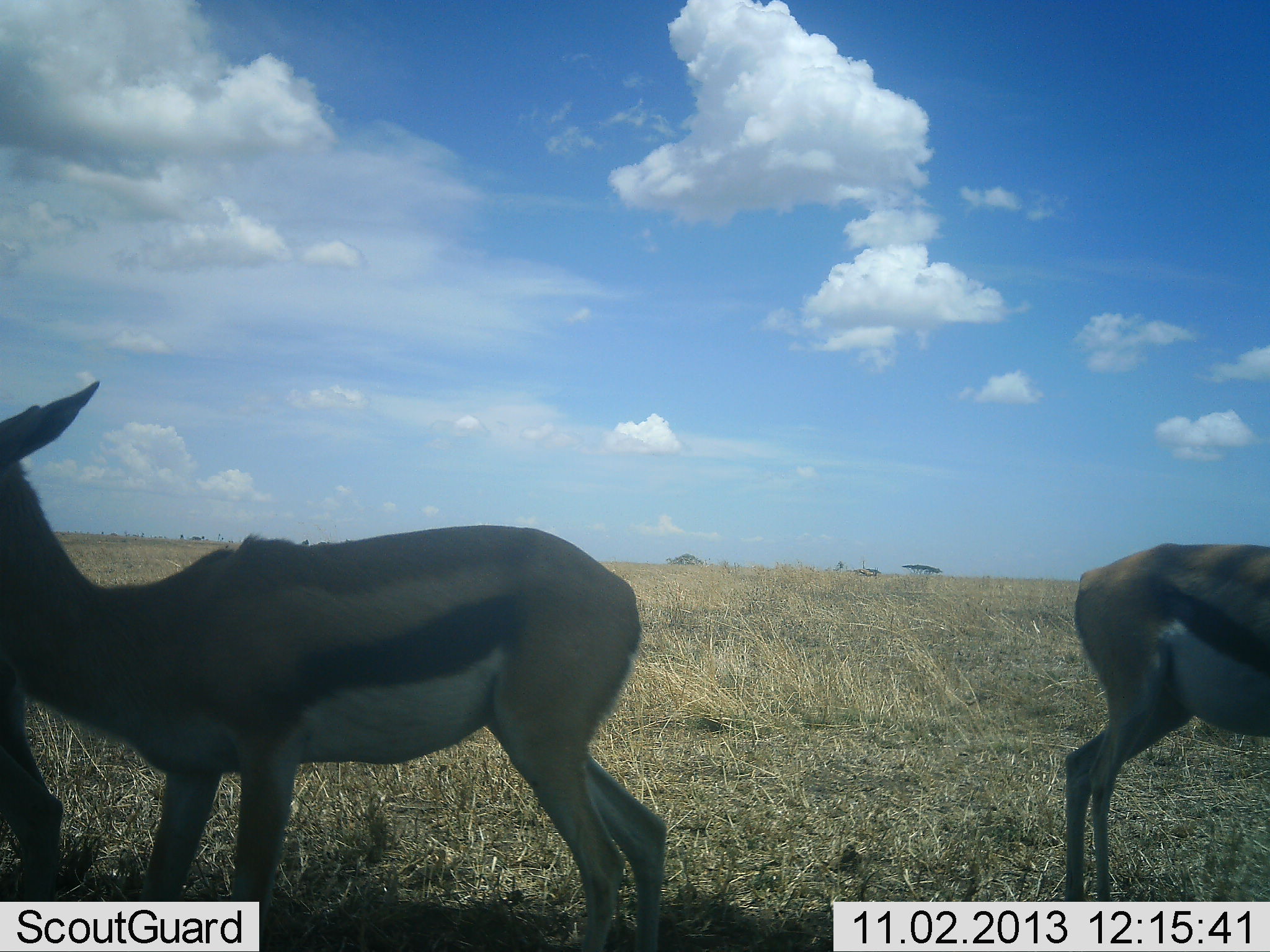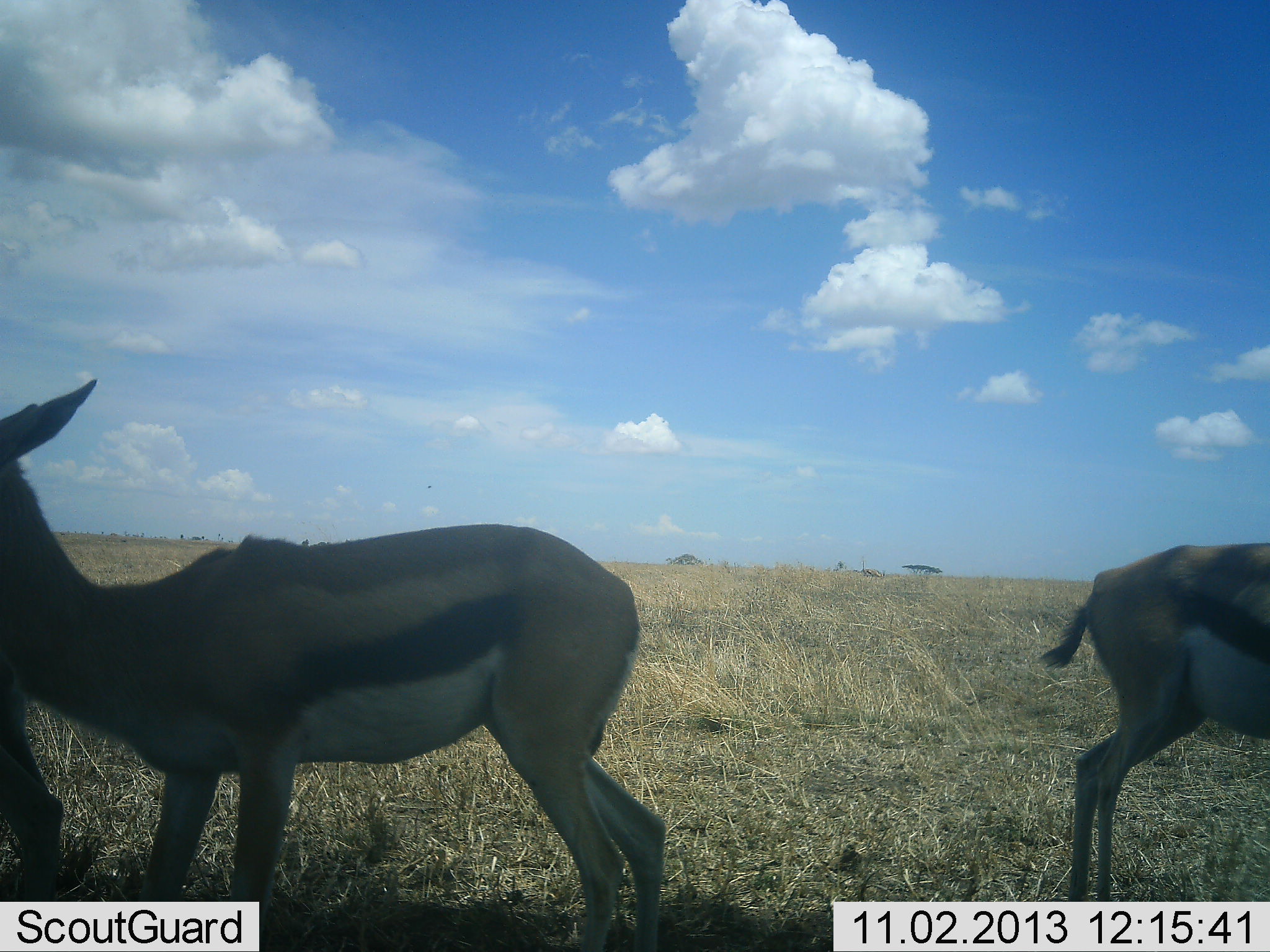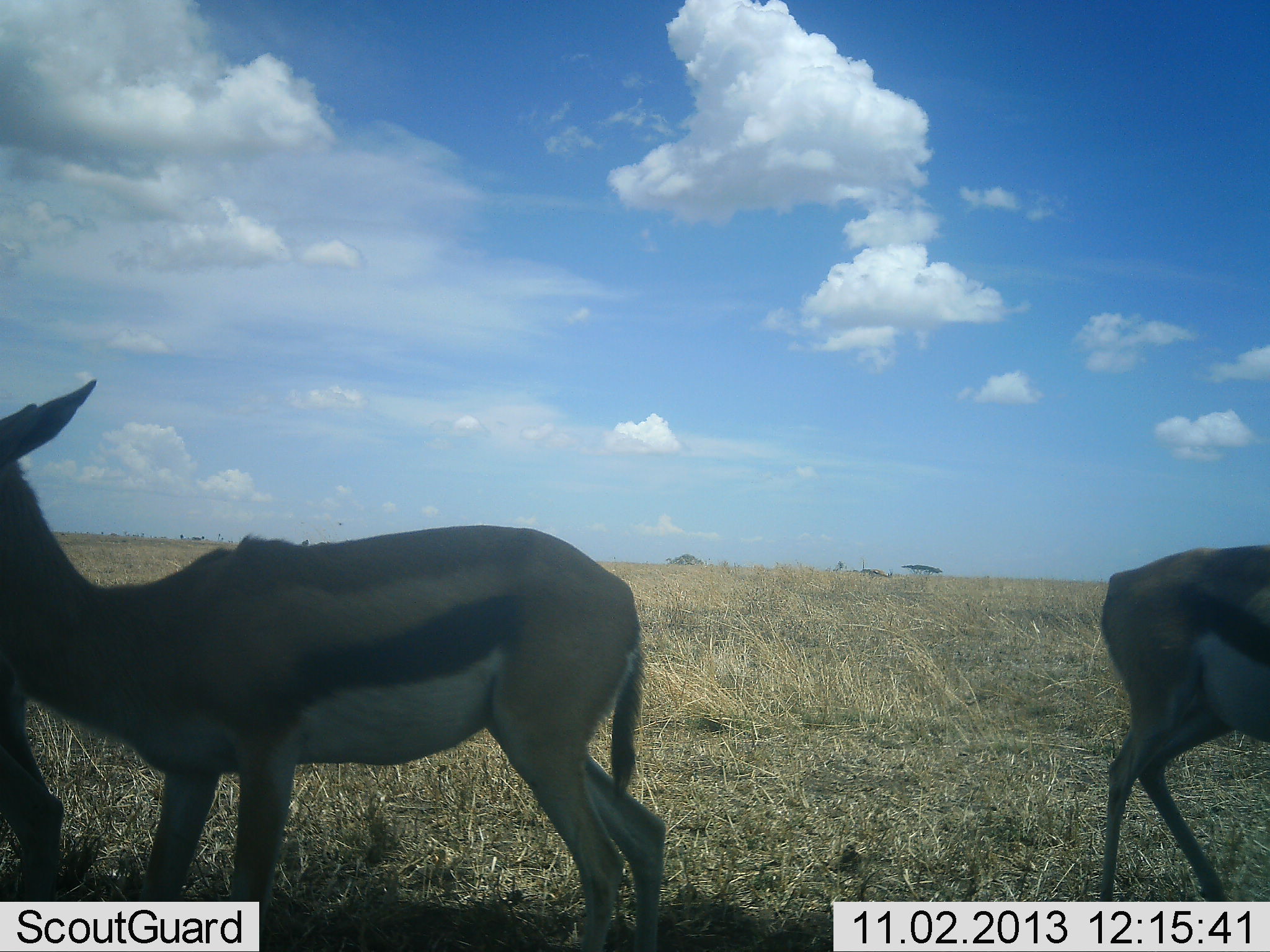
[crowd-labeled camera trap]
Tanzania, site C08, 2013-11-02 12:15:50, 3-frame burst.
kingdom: Animalia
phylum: Chordata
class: Mammalia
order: Artiodactyla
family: Bovidae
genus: Eudorcas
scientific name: Eudorcas thomsonii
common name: thomson's gazelle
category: gazellethomsons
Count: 3.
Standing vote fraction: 100%.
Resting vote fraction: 11%.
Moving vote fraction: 0%.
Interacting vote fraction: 0%.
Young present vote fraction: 0%.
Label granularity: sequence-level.